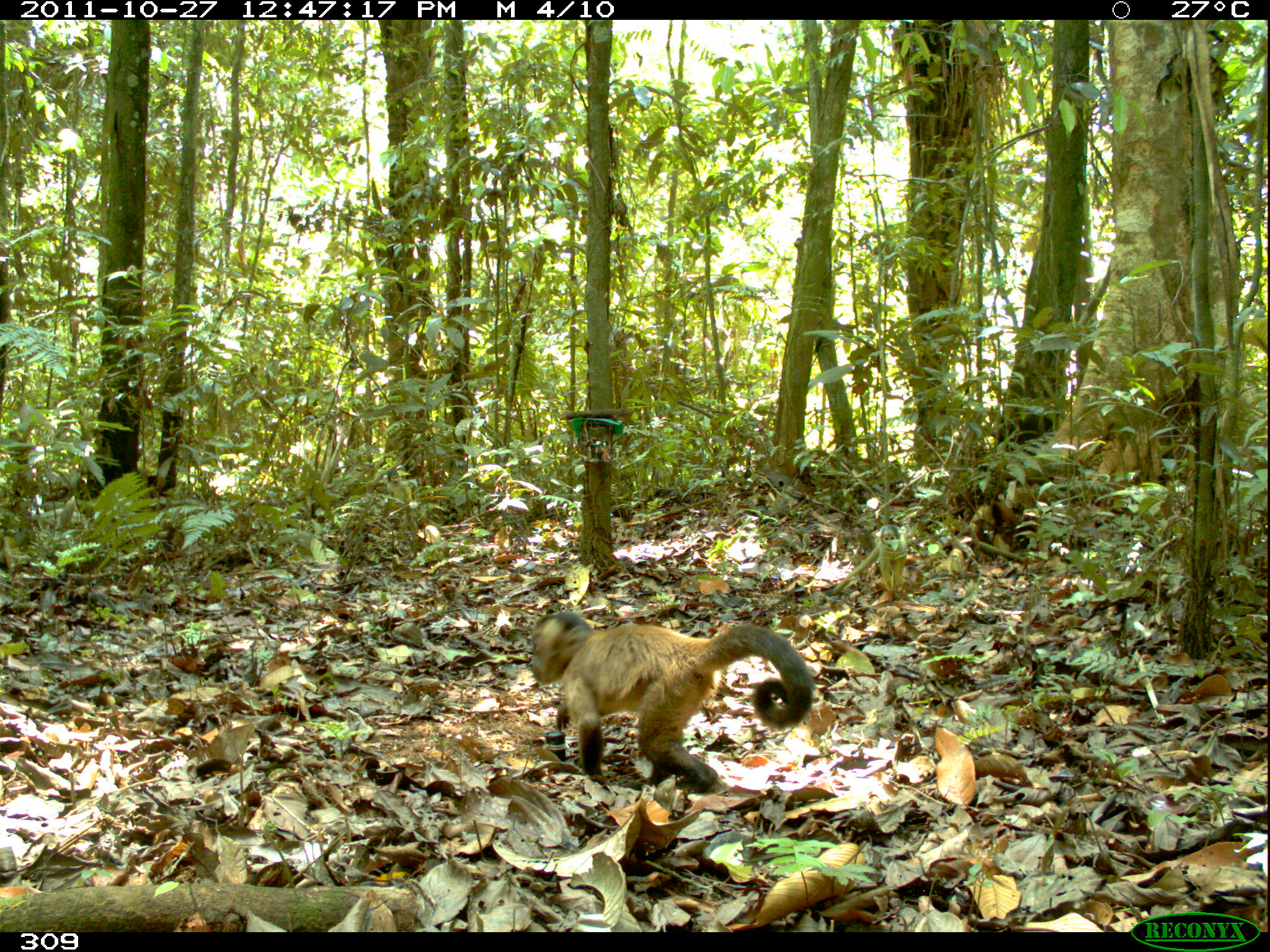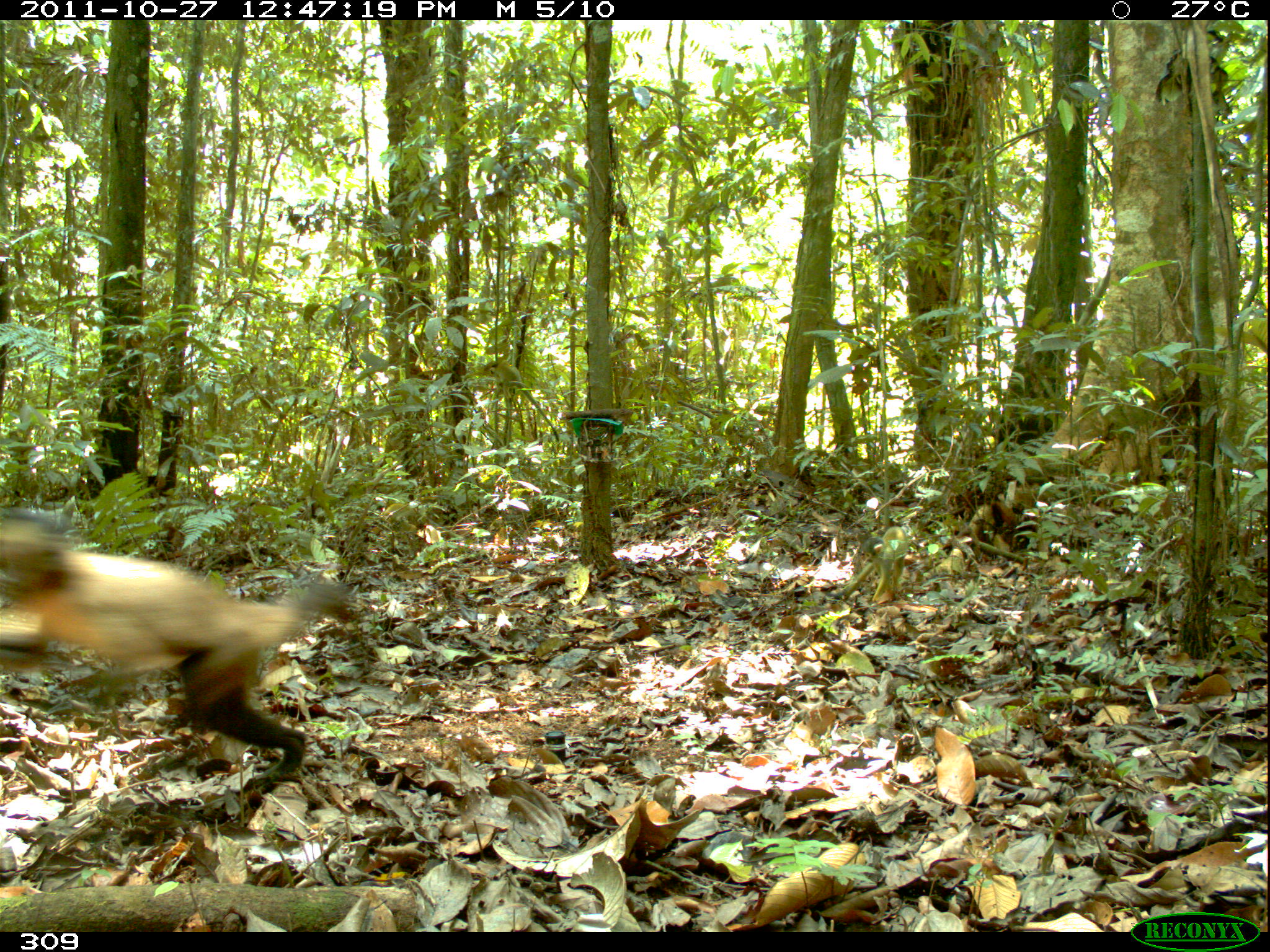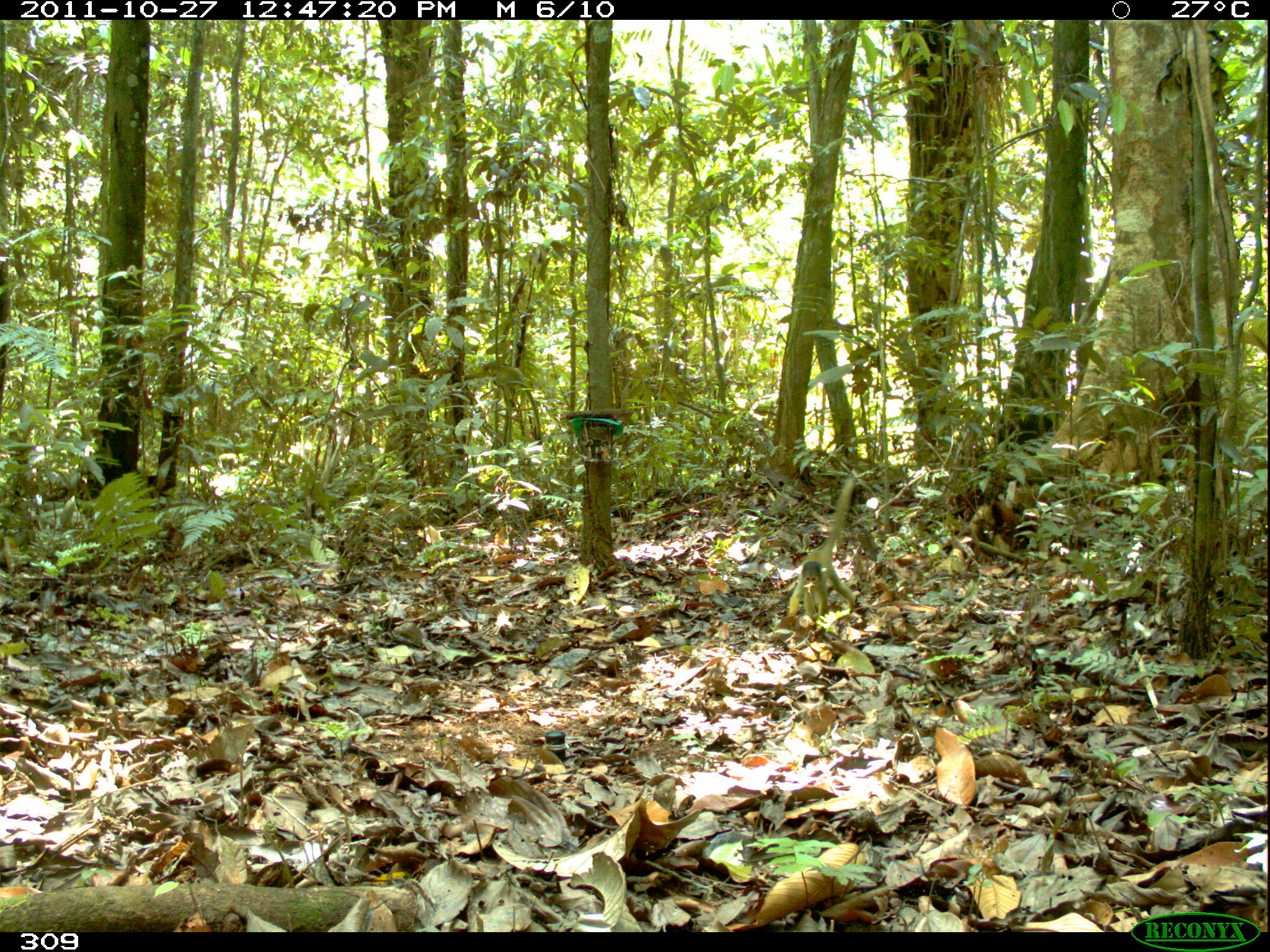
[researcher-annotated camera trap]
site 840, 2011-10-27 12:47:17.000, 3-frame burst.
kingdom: Animalia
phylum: Chordata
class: Mammalia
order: Primates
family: Cebidae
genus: Sapajus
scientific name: Sapajus apella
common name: brown capuchin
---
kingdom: Animalia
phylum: Chordata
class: Mammalia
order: Primates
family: Cebidae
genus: Saimiri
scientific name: Saimiri boliviensis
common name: black-capped squirrel monkey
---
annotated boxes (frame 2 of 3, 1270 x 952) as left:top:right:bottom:
sapajus apella: 2:503:355:804; 836:524:908:602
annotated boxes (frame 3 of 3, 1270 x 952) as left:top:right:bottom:
saimiri boliviensis: 787:476:856:622